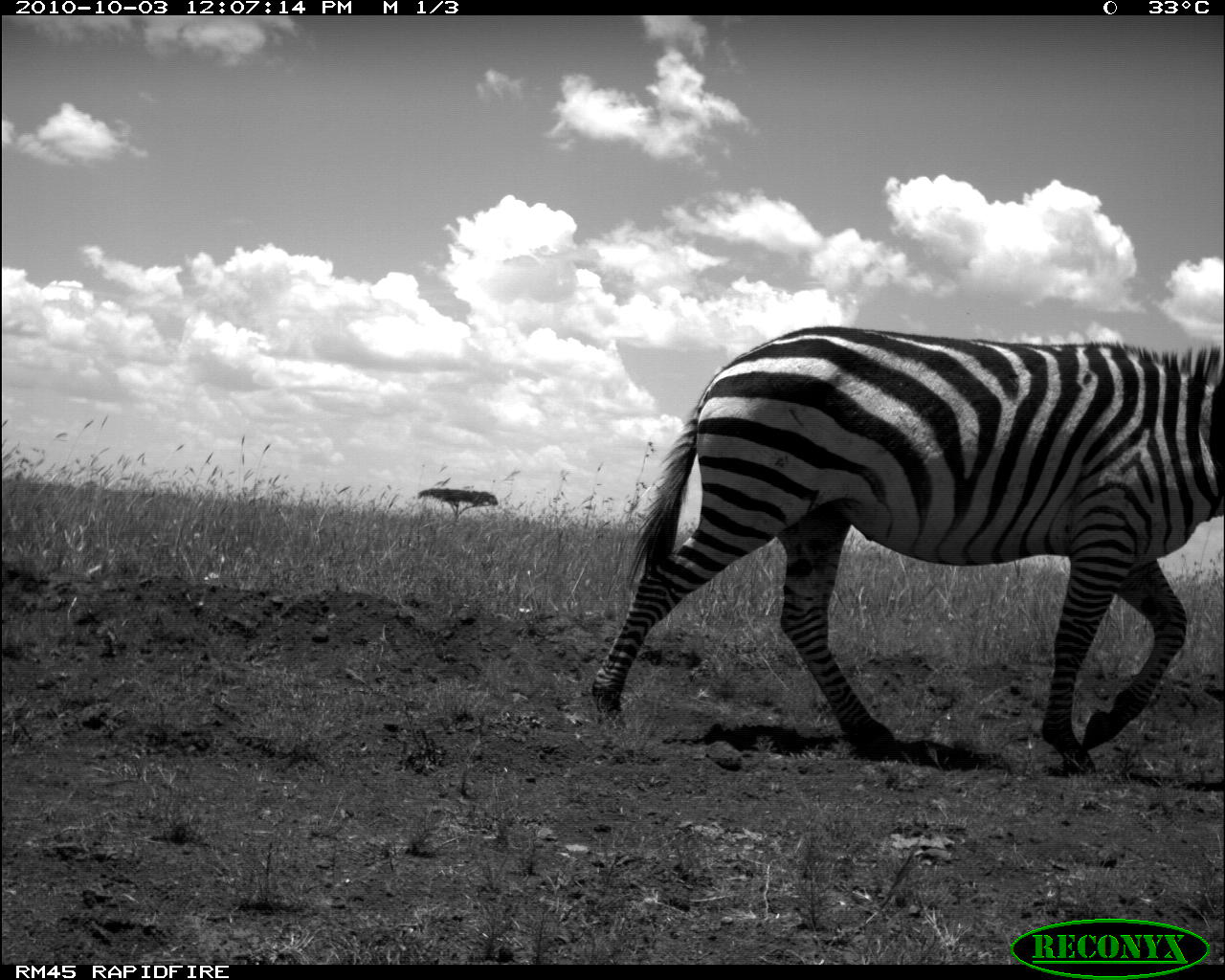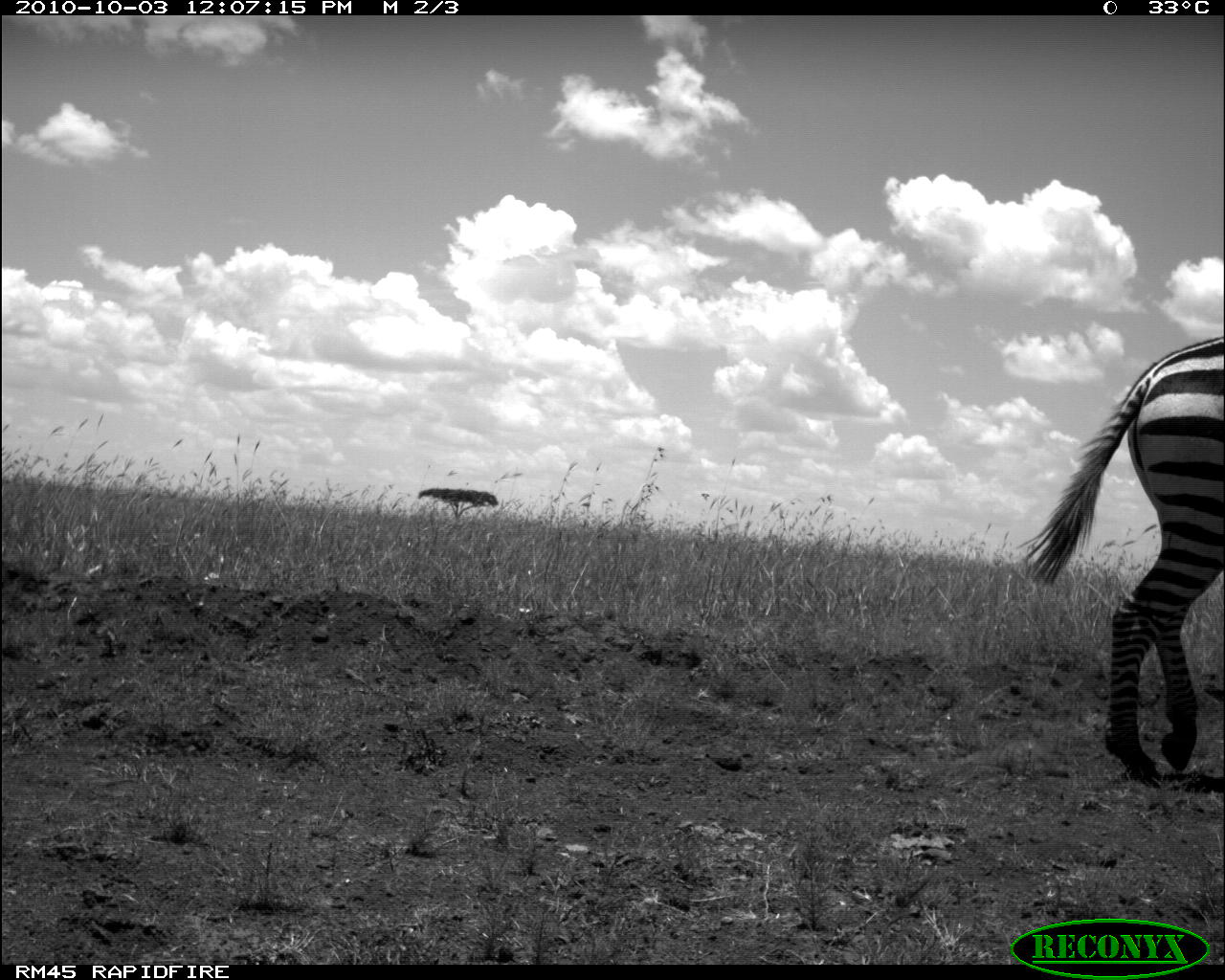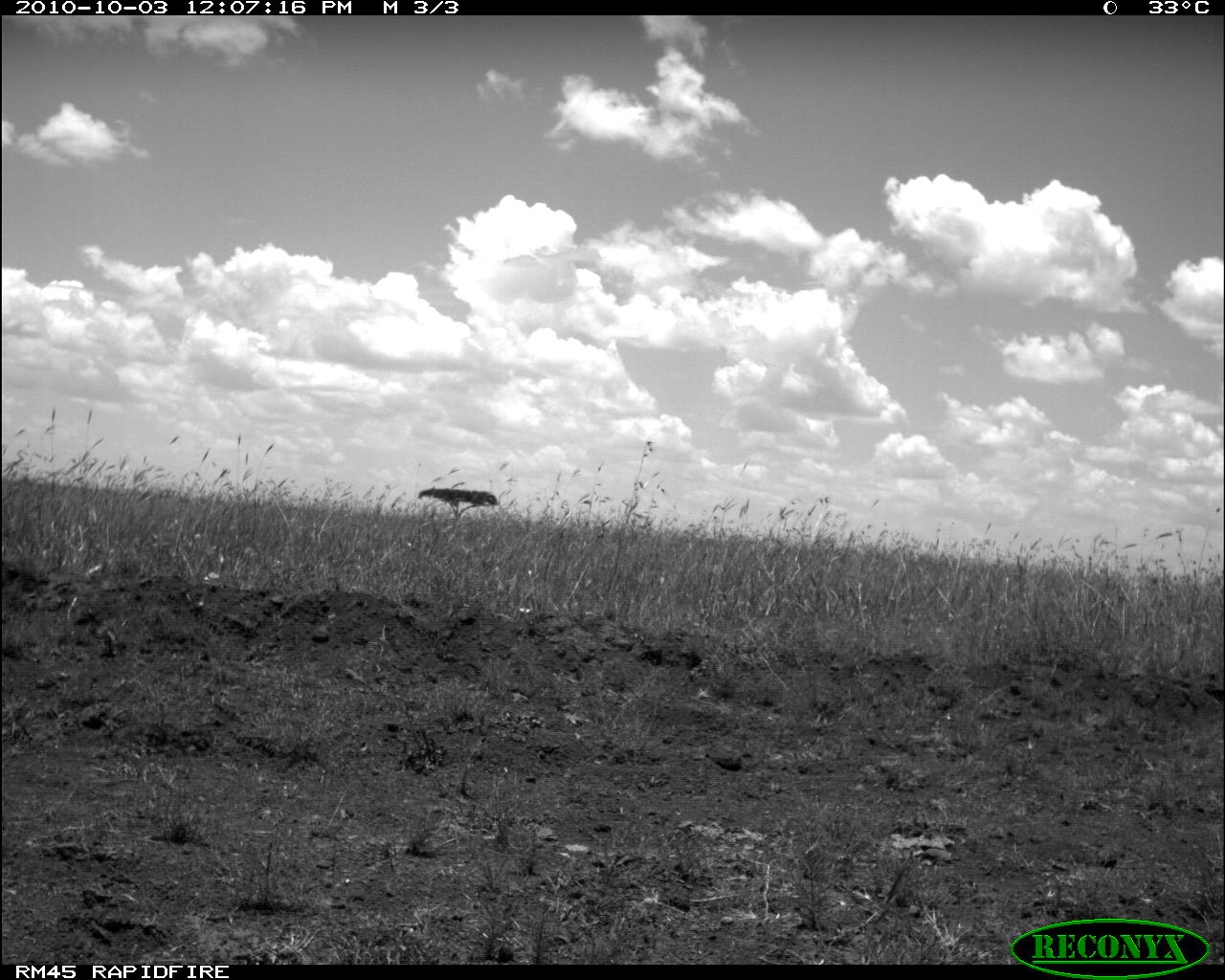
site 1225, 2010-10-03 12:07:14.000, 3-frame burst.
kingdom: Animalia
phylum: Chordata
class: Mammalia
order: Perissodactyla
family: Equidae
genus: Equus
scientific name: Equus quagga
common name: plains zebra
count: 1